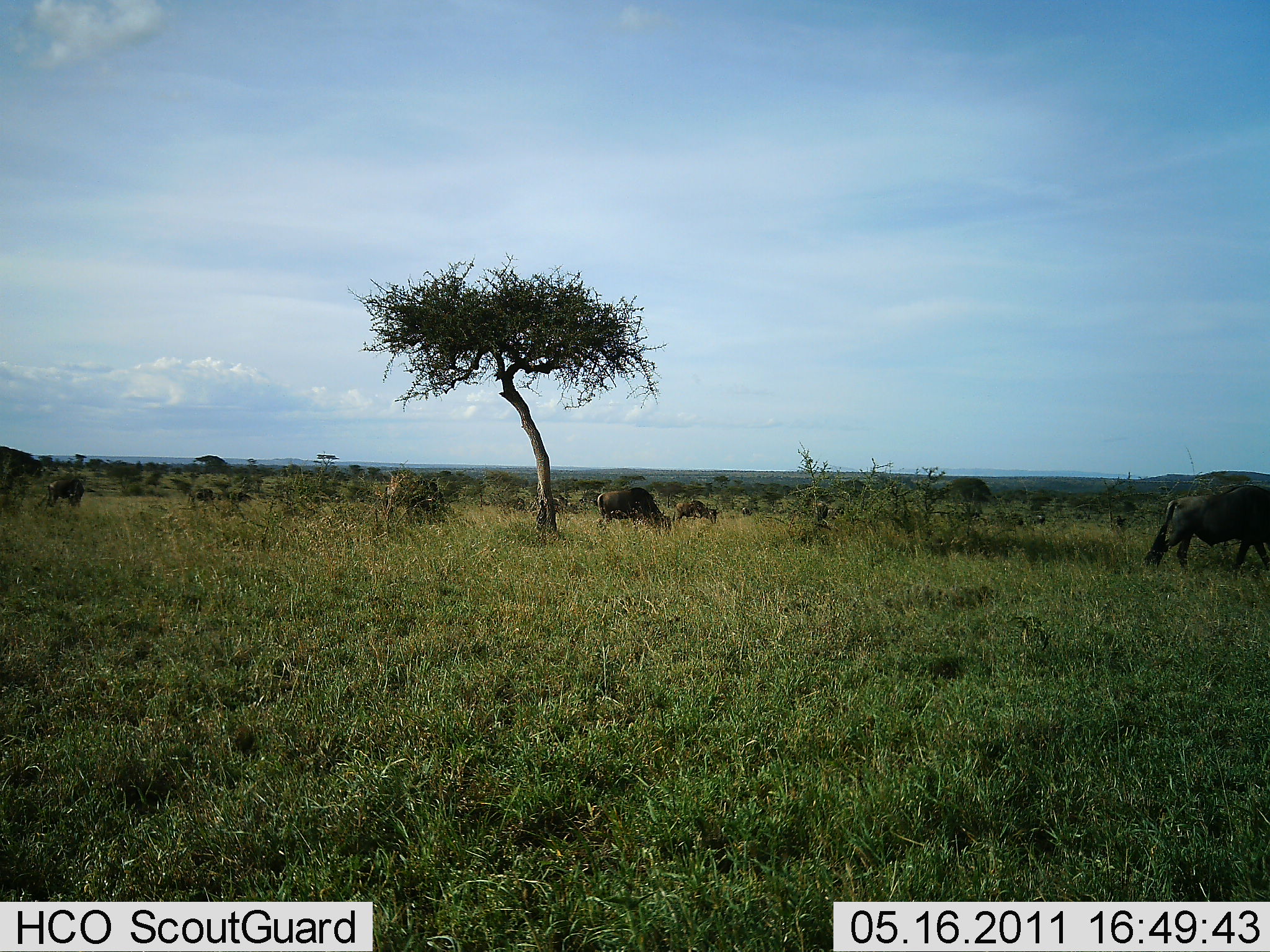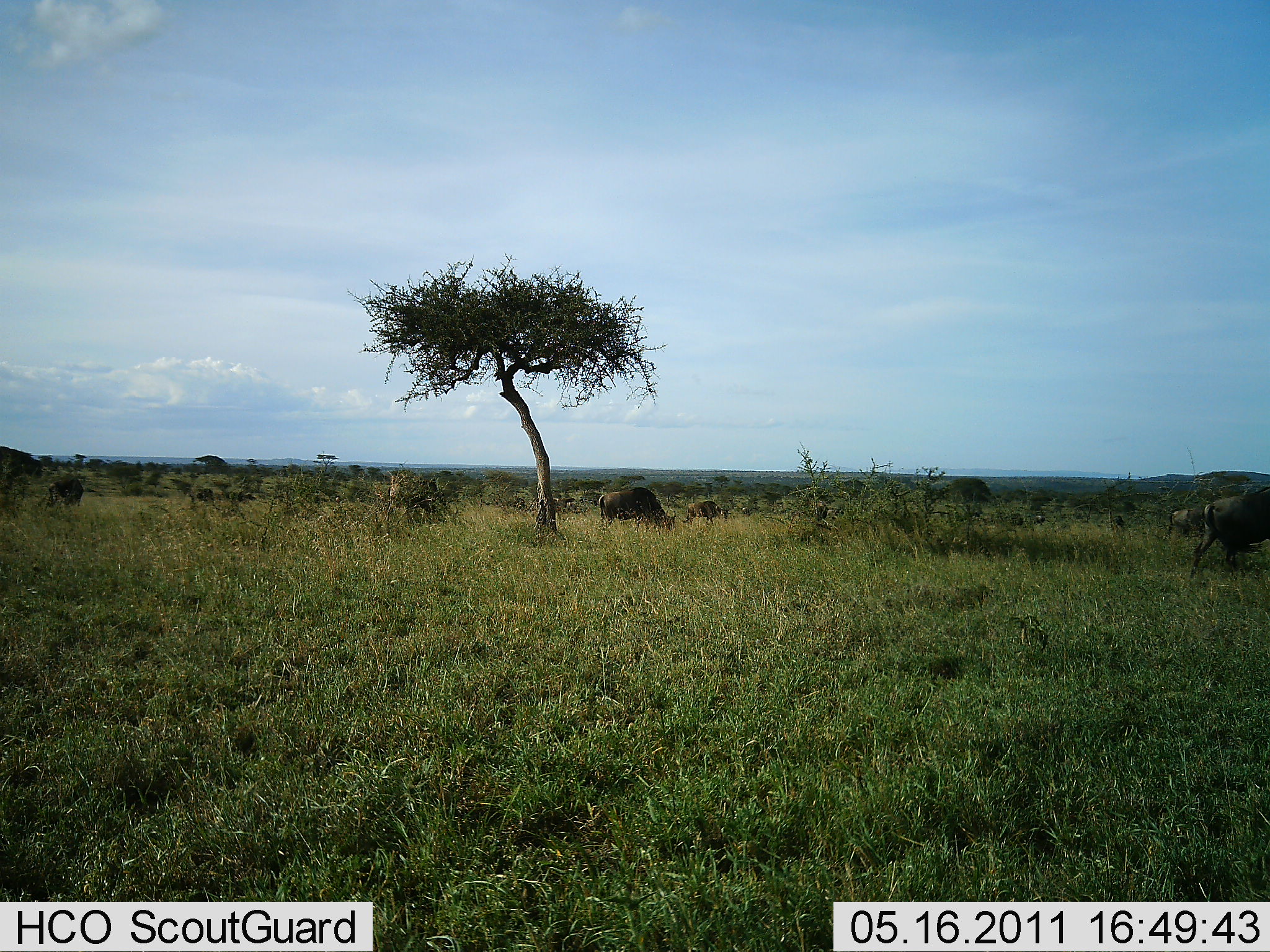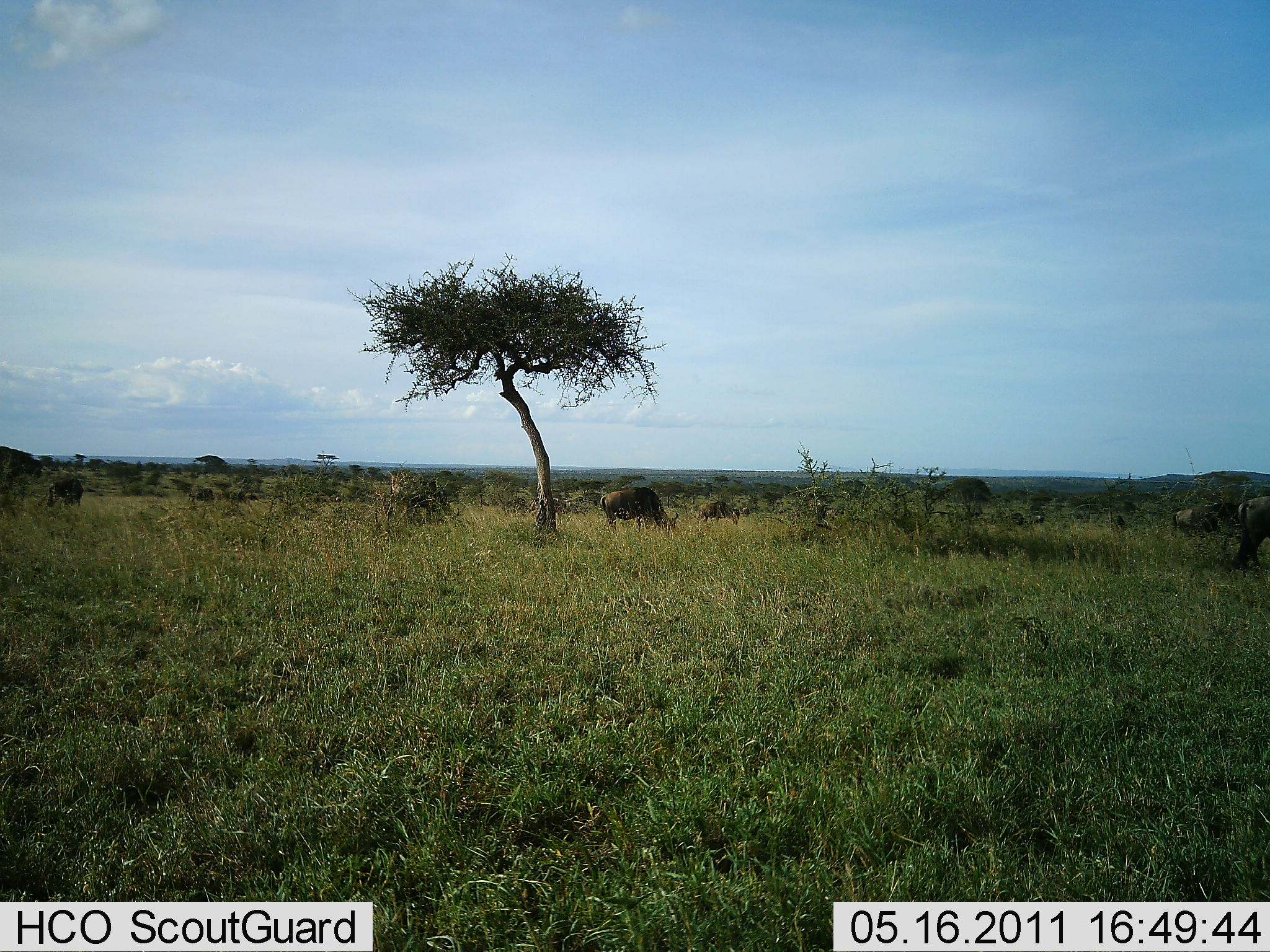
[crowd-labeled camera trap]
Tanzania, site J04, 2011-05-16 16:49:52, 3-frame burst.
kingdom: Animalia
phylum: Chordata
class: Mammalia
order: Artiodactyla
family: Bovidae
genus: Connochaetes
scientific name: Connochaetes taurinus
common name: blue wildebeest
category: wildebeest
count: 6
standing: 0%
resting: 0%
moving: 62%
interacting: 0%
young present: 0%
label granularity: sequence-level